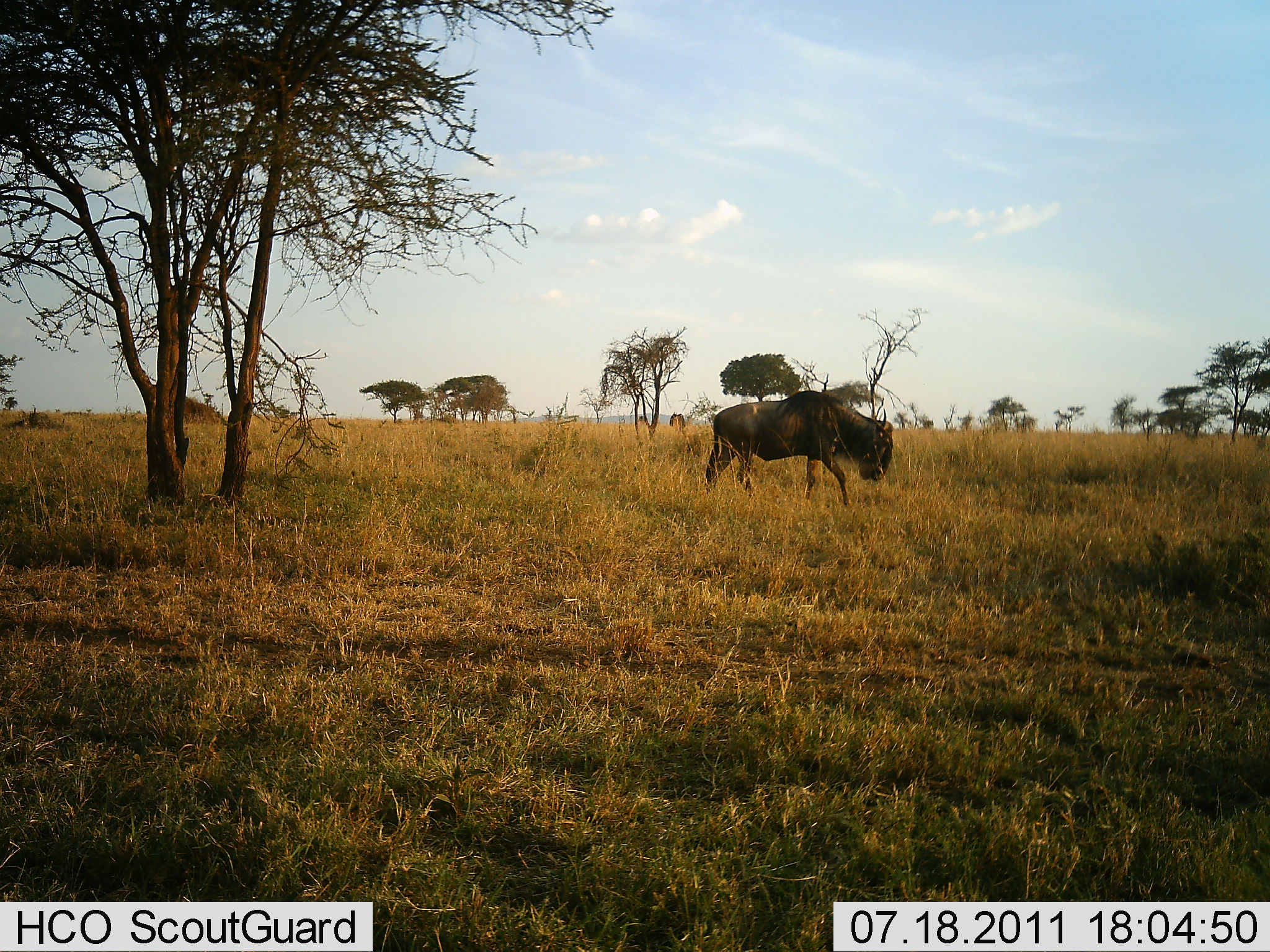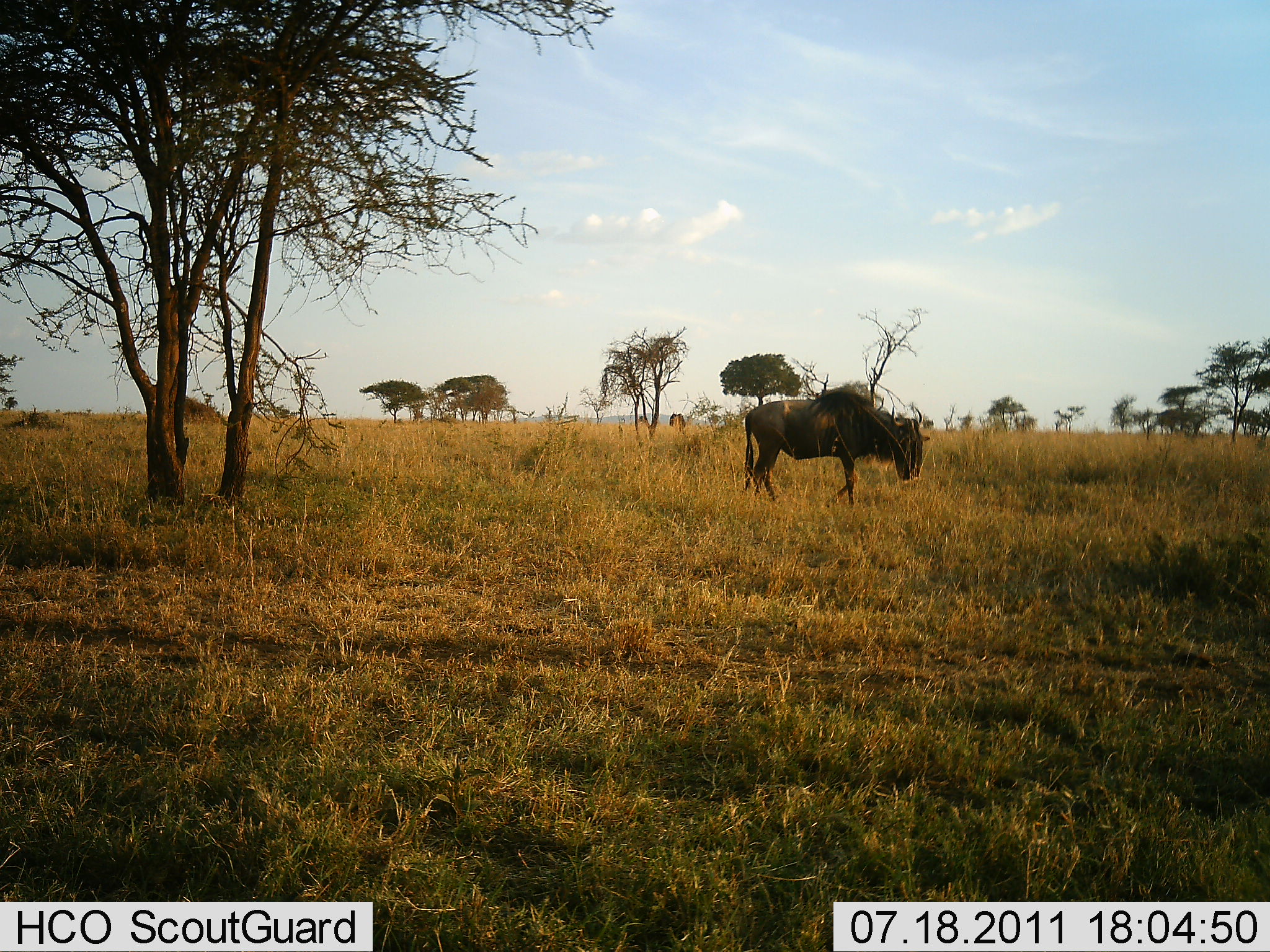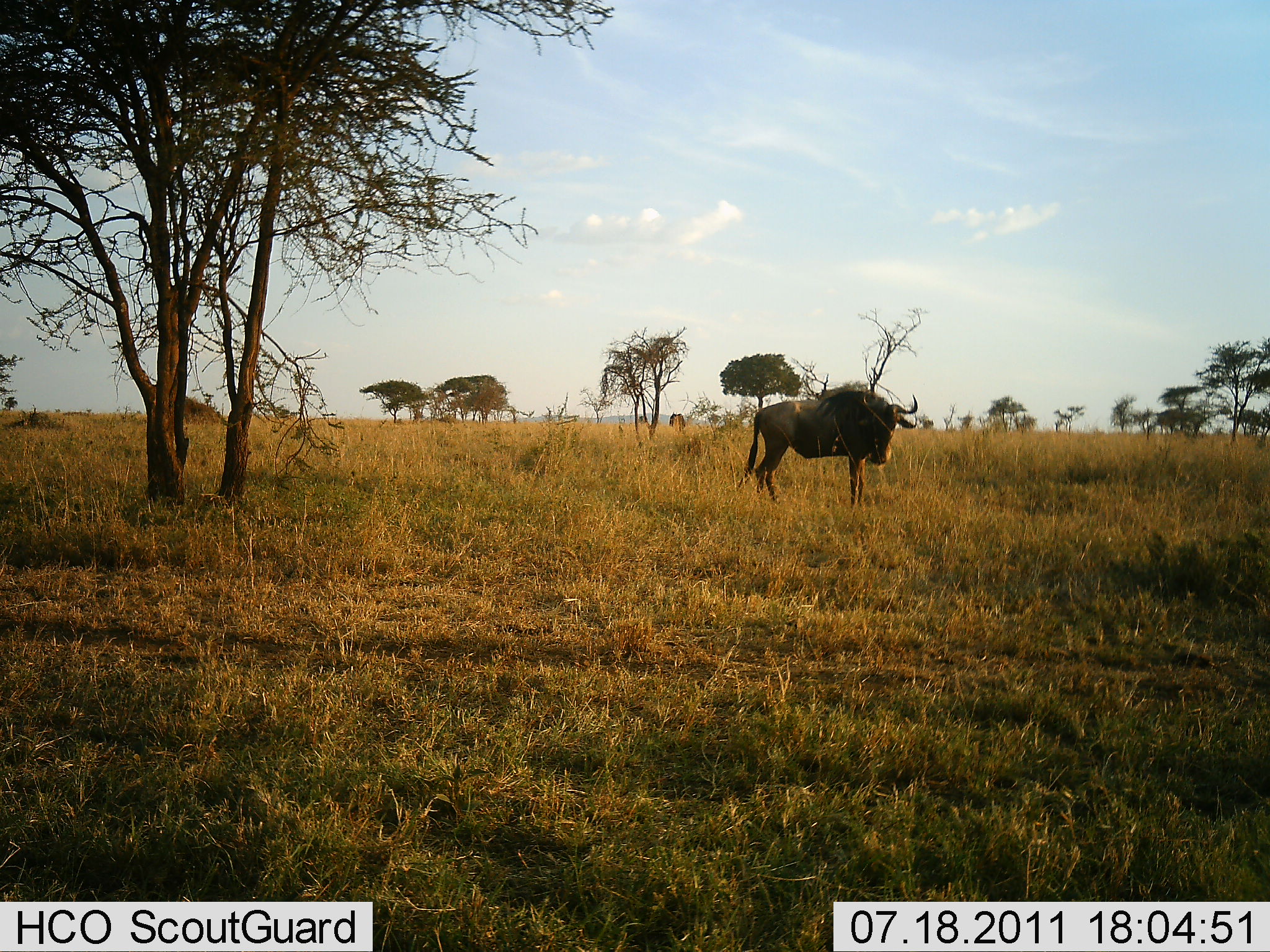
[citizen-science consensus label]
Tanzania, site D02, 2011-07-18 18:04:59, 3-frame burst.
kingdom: Animalia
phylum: Chordata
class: Mammalia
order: Artiodactyla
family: Bovidae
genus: Connochaetes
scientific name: Connochaetes taurinus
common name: blue wildebeest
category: wildebeest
Wildebeest (blue wildebeest) (Connochaetes taurinus), count 1. Behavior (volunteer vote fractions): standing 10%, resting 0%, moving 90%, interacting 0%. Young present (vote fraction): 0%. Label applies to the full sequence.